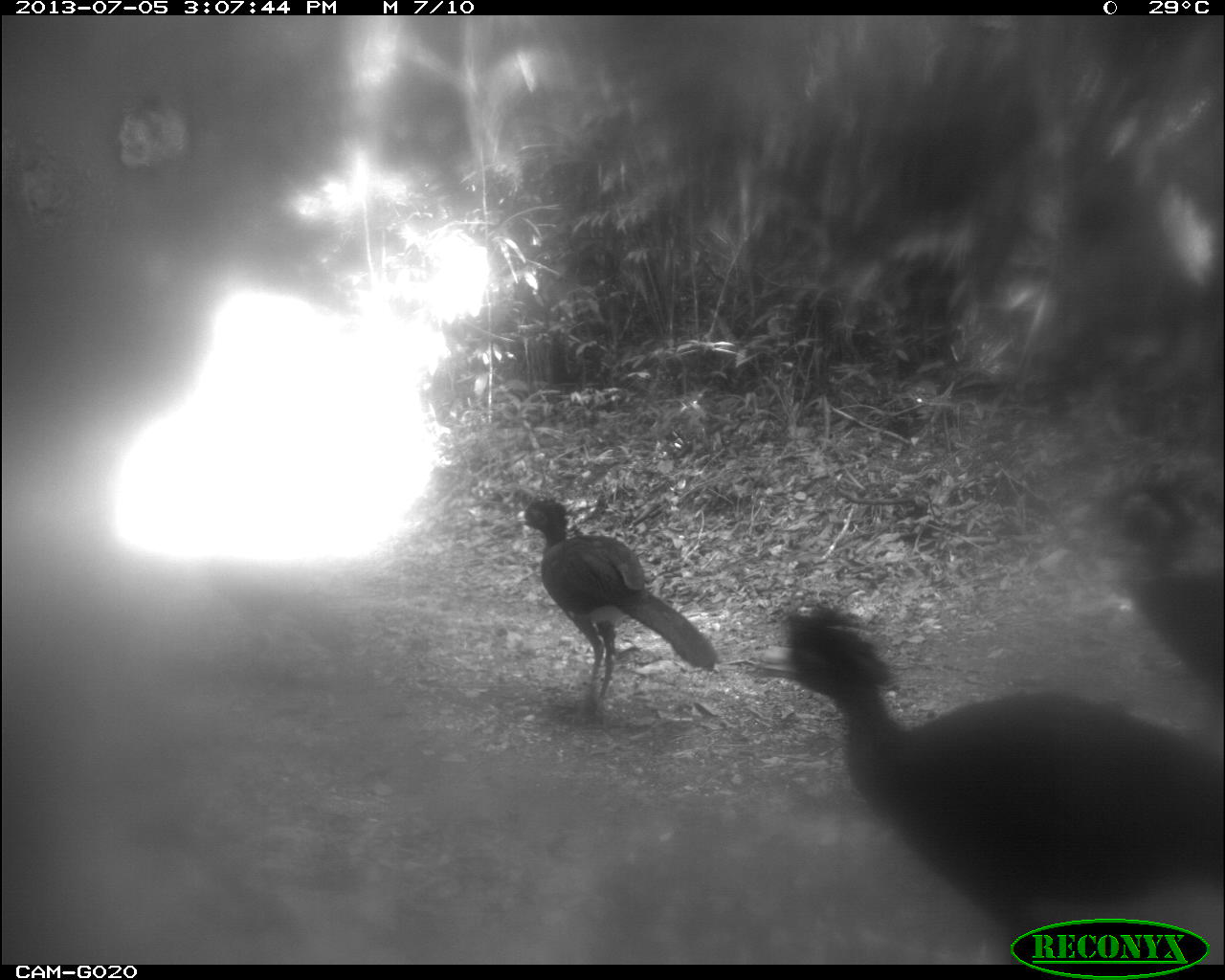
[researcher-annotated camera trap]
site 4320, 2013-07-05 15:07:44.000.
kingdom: Animalia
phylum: Chordata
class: Aves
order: Galliformes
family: Cracidae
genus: Crax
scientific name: Crax rubra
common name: great curassow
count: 4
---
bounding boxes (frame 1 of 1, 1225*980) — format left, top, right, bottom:
crax rubra: 749, 600, 1225, 962; 515, 494, 718, 718; 1101, 463, 1225, 683